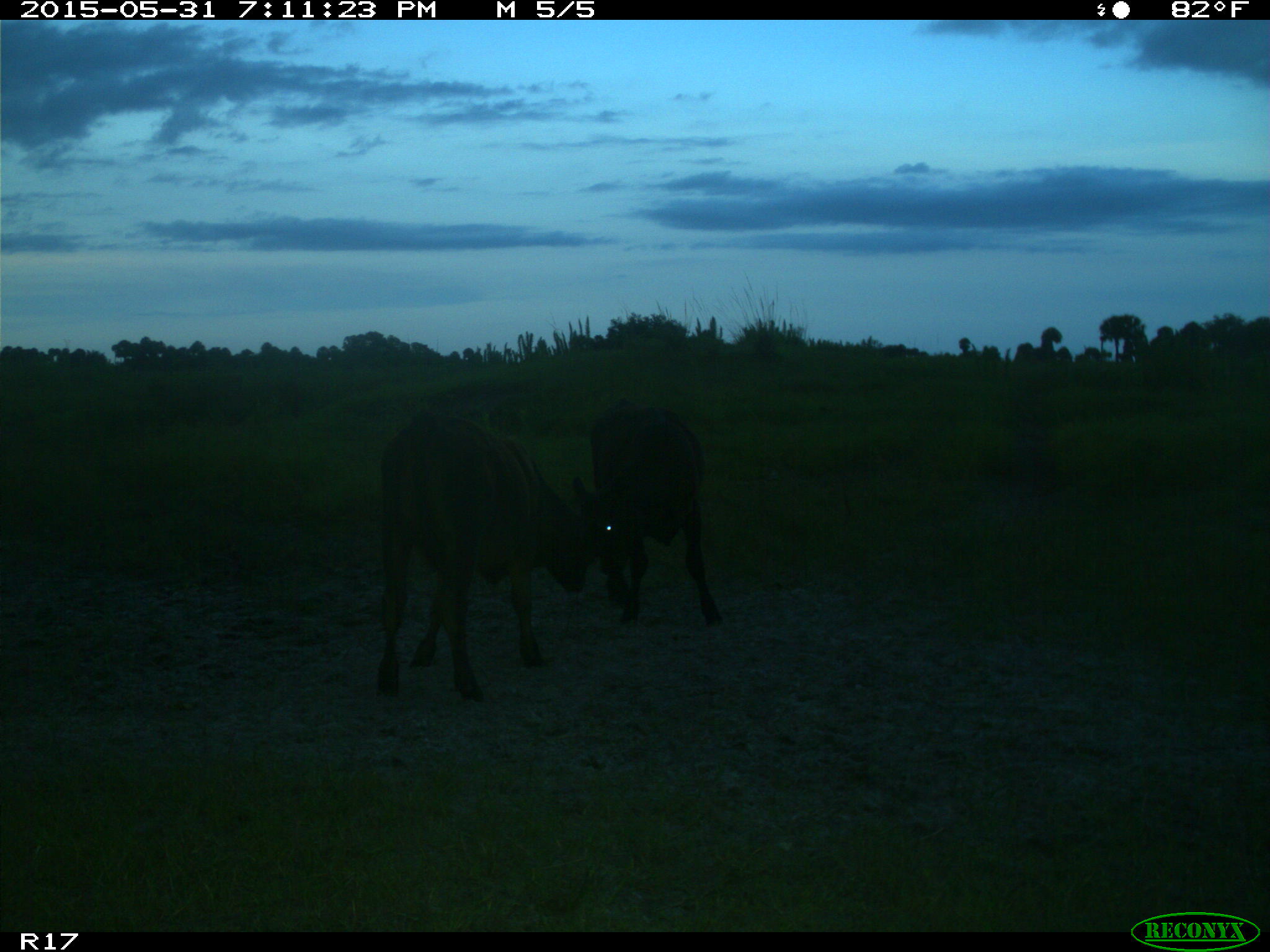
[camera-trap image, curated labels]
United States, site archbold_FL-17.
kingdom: Animalia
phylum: Chordata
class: Mammalia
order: Artiodactyla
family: Bovidae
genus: Bos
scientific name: Bos taurus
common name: domestic cow